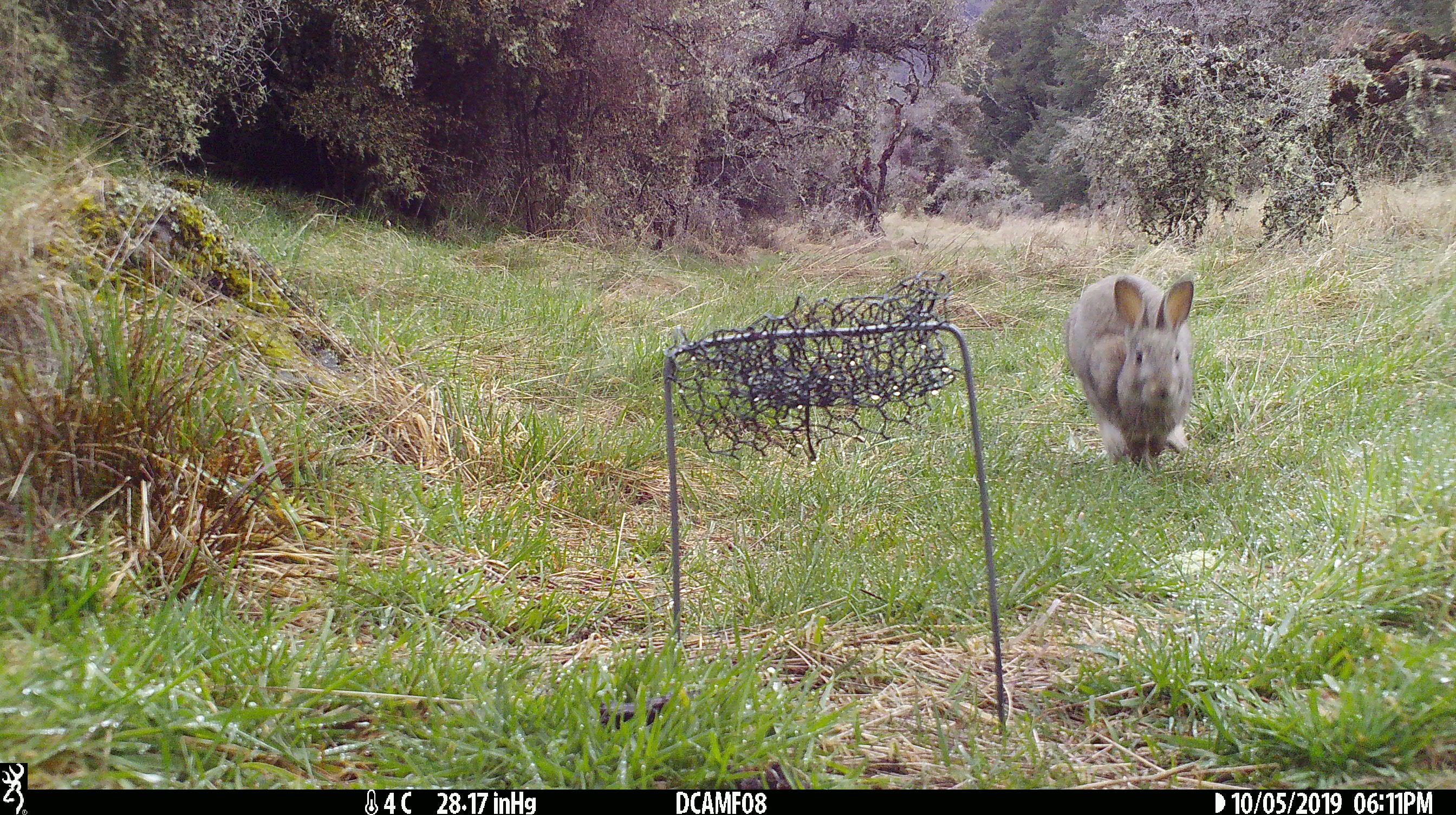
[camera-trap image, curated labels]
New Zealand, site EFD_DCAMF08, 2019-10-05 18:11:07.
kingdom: Animalia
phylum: Chordata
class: Mammalia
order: Lagomorpha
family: Leporidae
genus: Oryctolagus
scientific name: Oryctolagus cuniculus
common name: european rabbit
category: rabbit